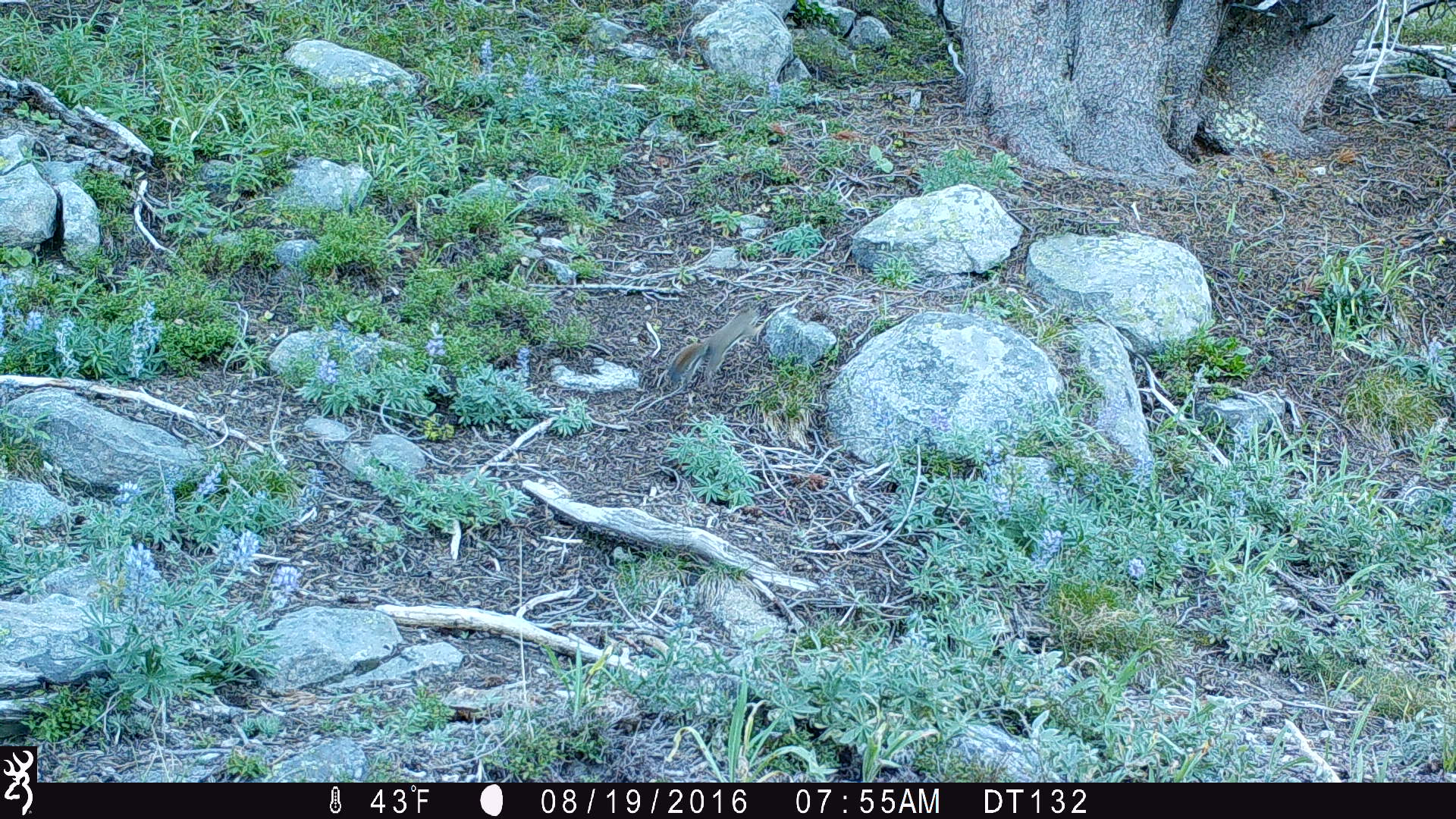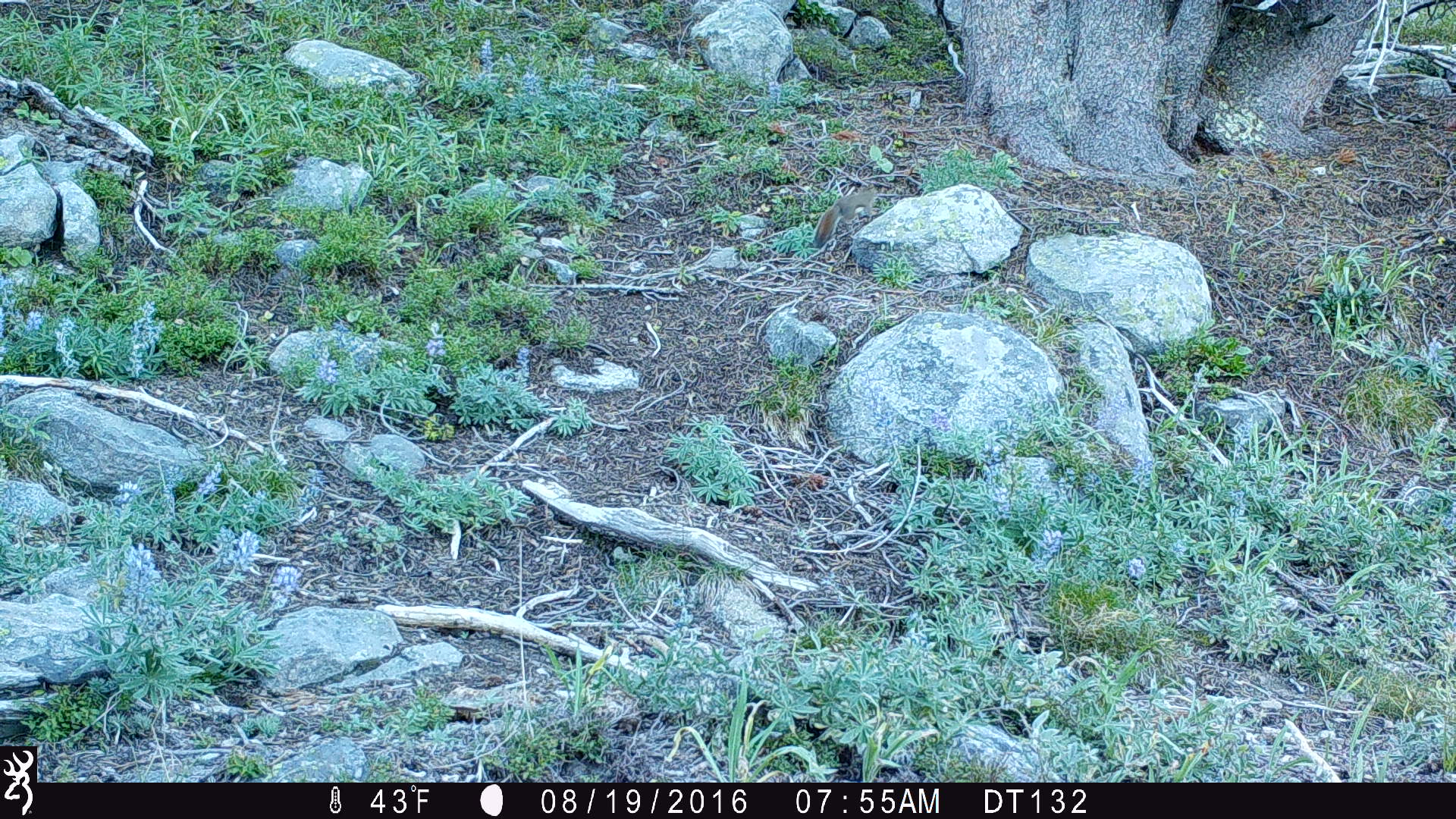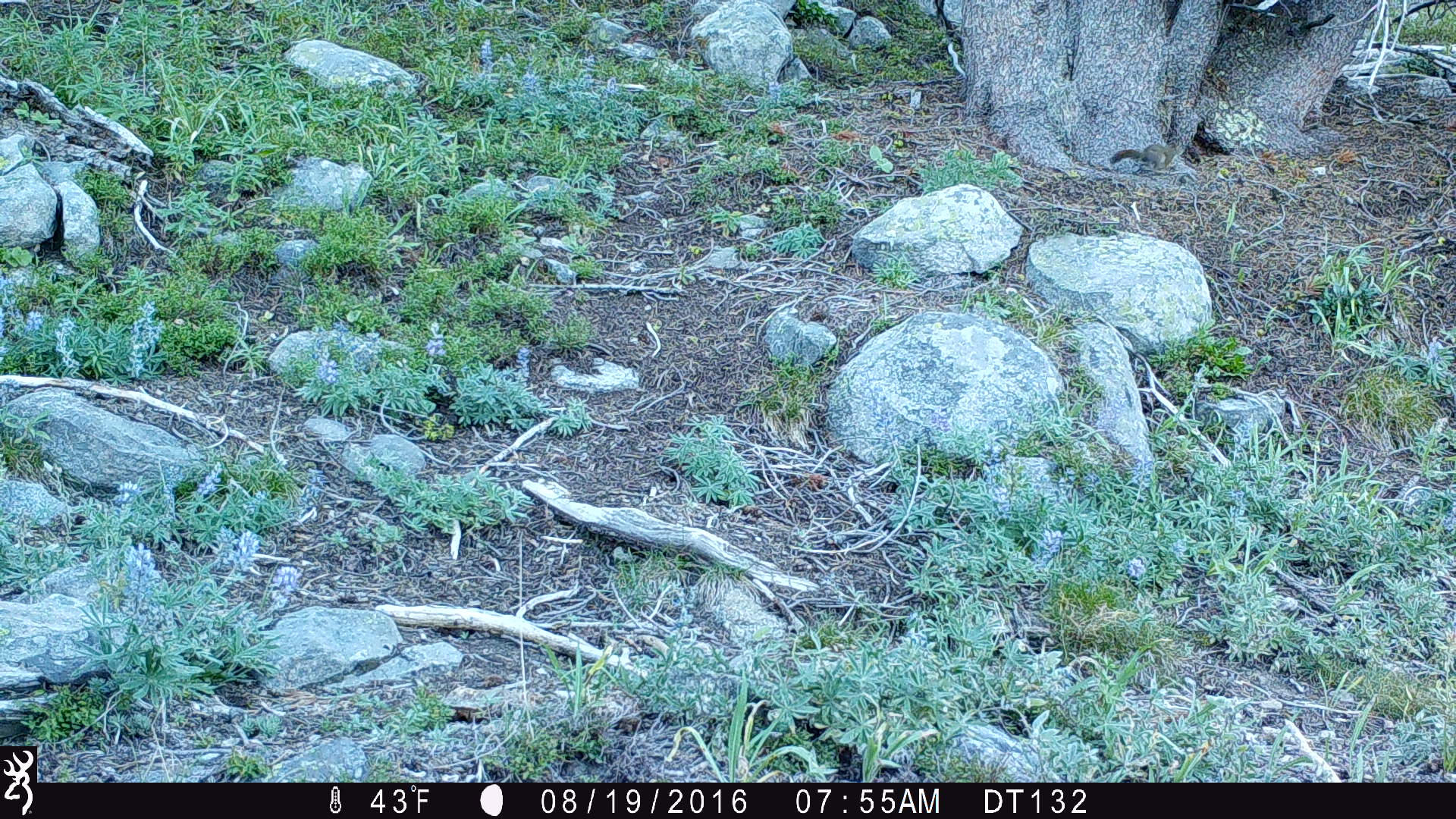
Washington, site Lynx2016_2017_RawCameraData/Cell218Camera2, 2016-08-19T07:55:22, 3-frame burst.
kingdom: Animalia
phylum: Chordata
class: Mammalia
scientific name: Mammalia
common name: small mammal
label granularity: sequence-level